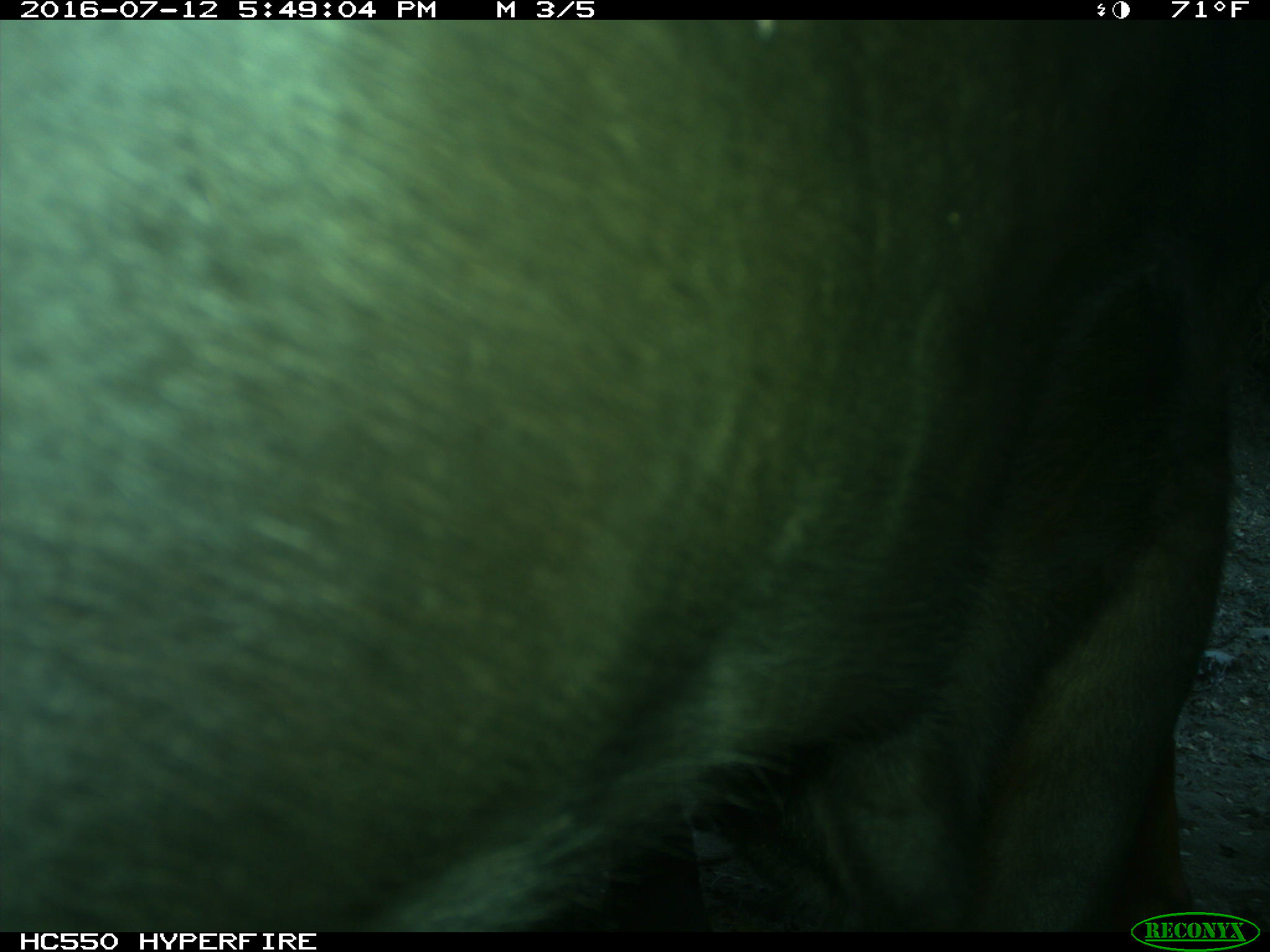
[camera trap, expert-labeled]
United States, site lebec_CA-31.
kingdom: Animalia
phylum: Chordata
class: Mammalia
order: Artiodactyla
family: Bovidae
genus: Bos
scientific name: Bos taurus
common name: domestic cow